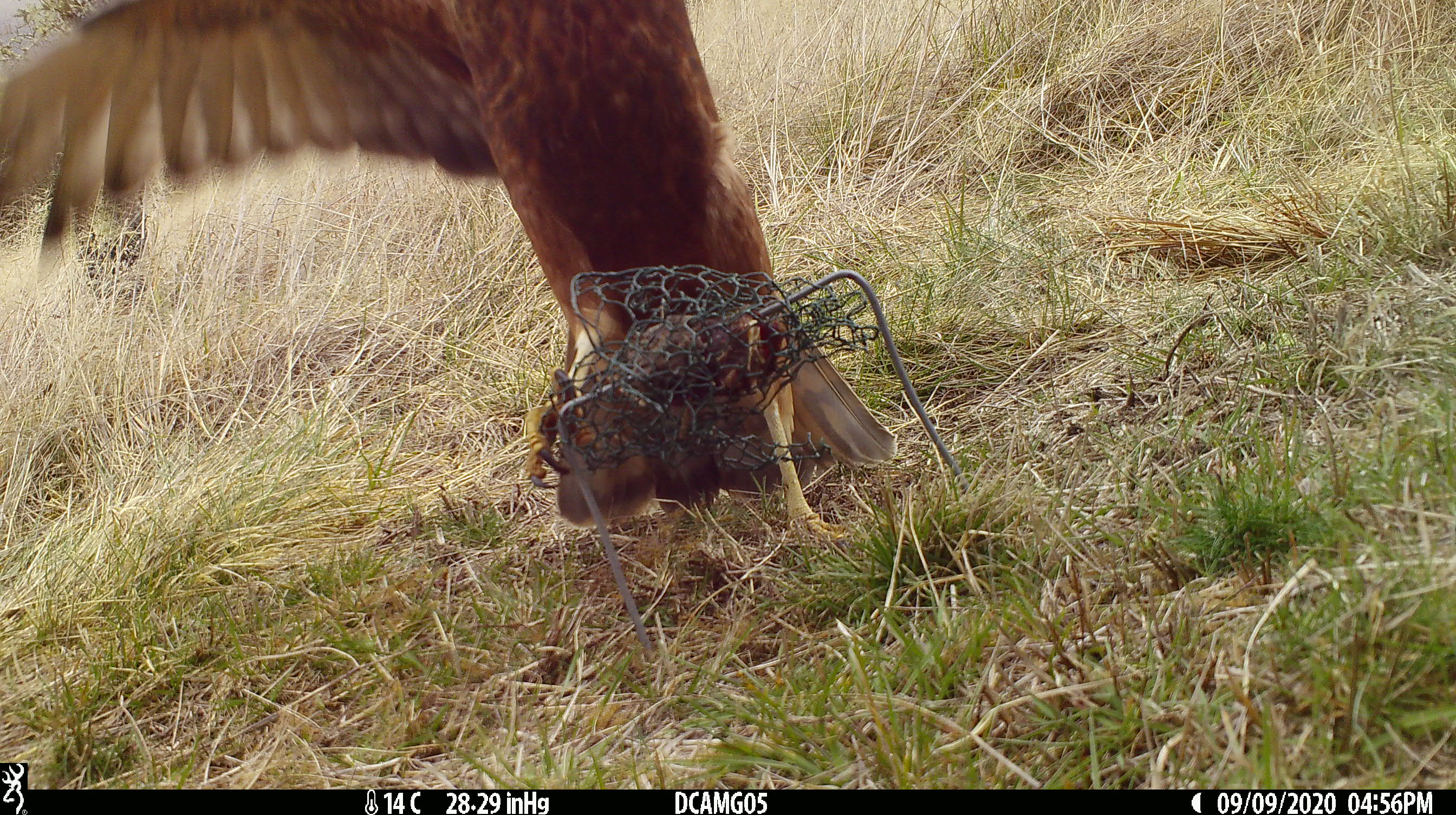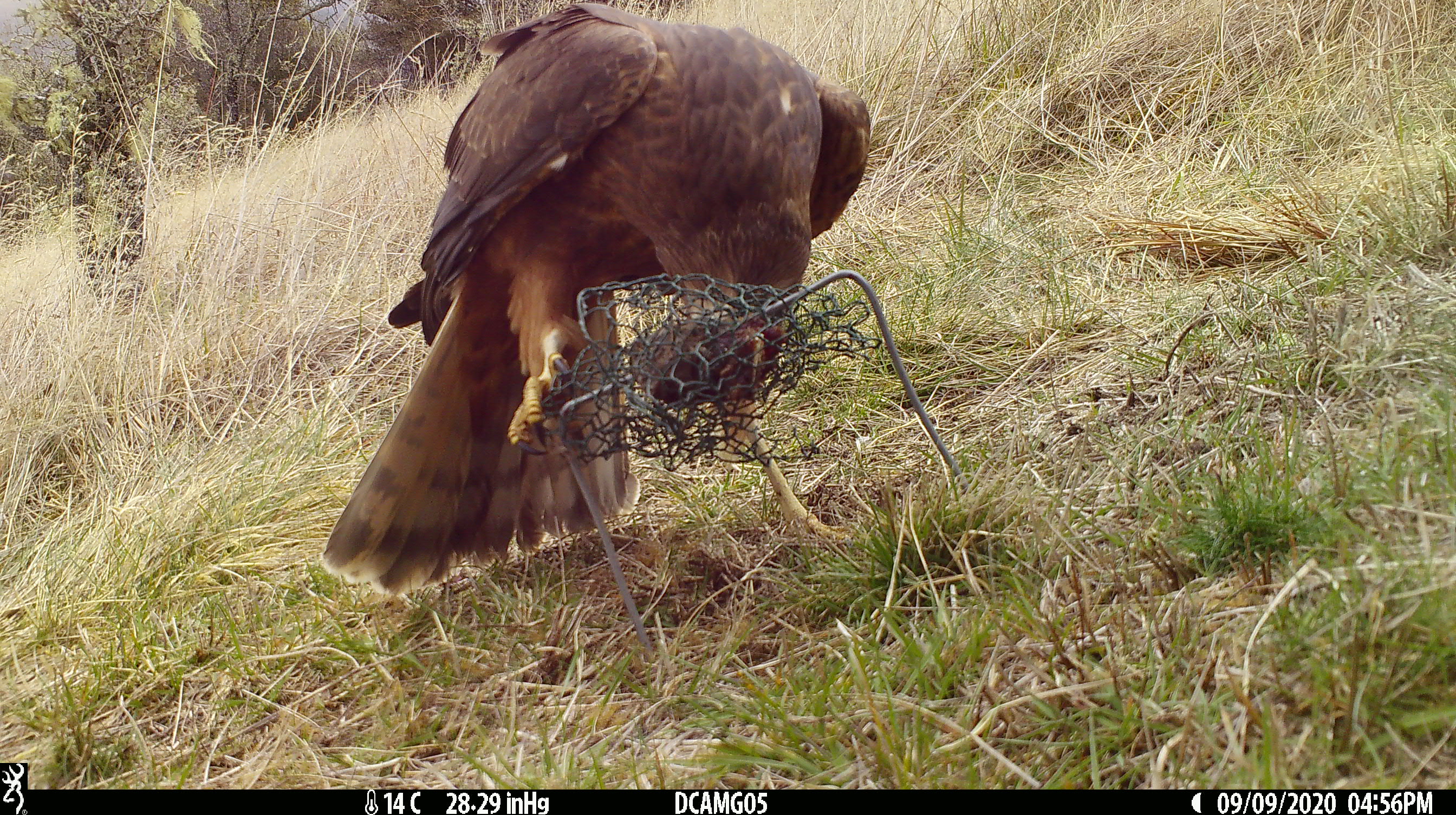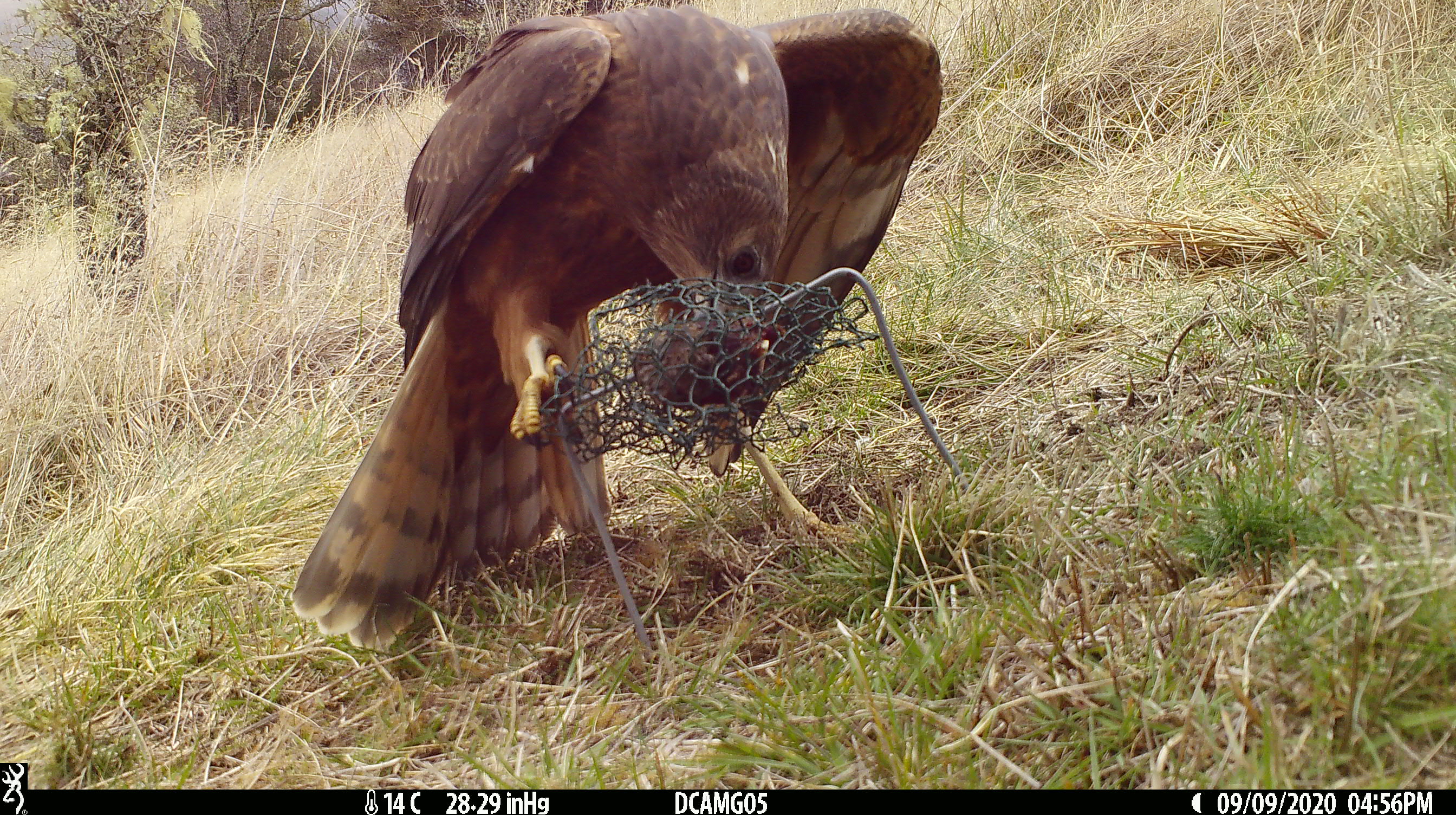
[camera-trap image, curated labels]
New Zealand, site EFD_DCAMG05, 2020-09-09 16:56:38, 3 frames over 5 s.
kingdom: Animalia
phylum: Chordata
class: Aves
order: Accipitriformes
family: Accipitridae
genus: Circus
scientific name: Circus approximans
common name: swamp harrier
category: harrier